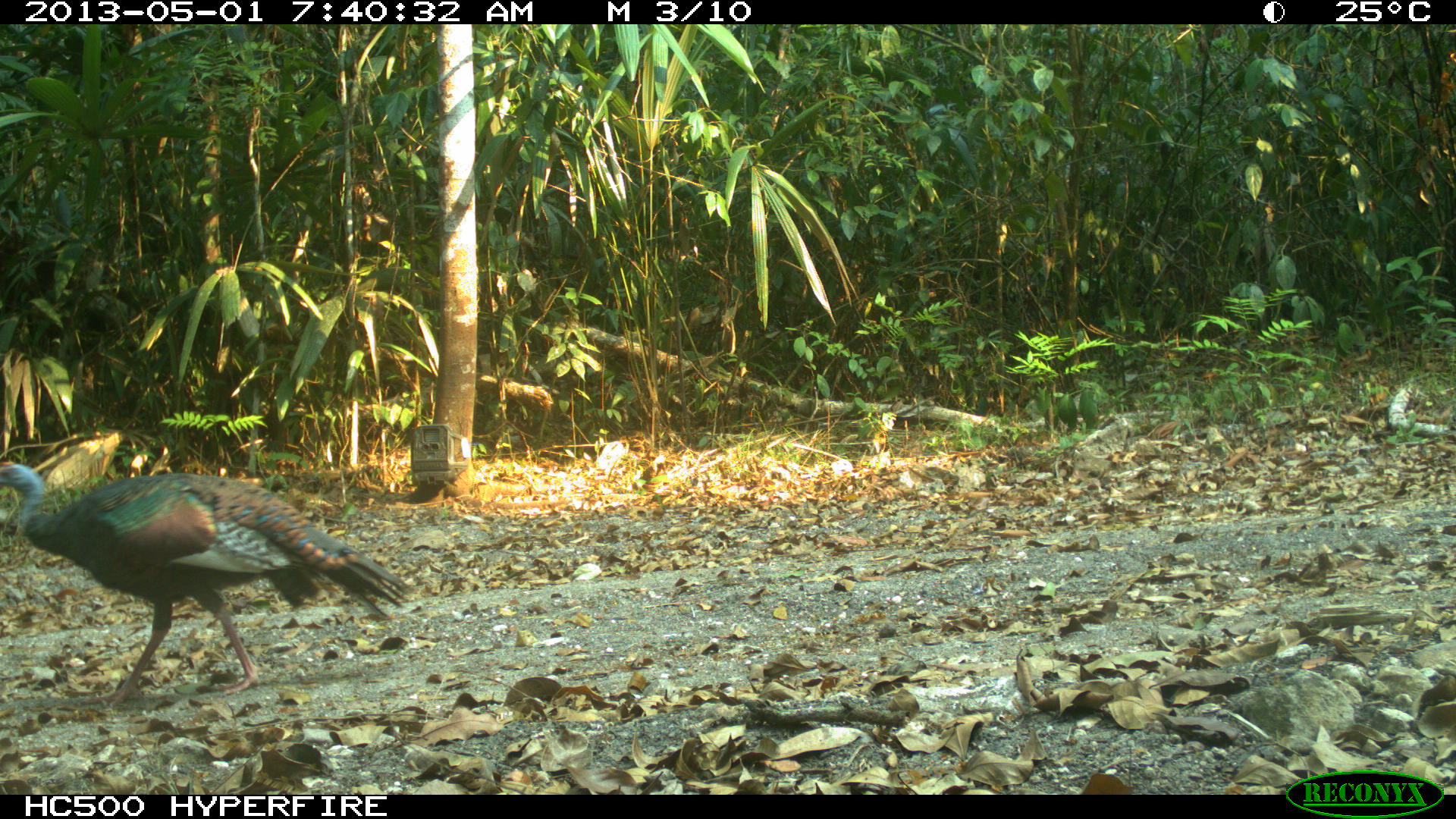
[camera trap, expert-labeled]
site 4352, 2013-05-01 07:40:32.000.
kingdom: Animalia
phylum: Chordata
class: Aves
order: Galliformes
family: Phasianidae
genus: Meleagris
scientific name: Meleagris ocellata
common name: ocellated turkey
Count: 1.